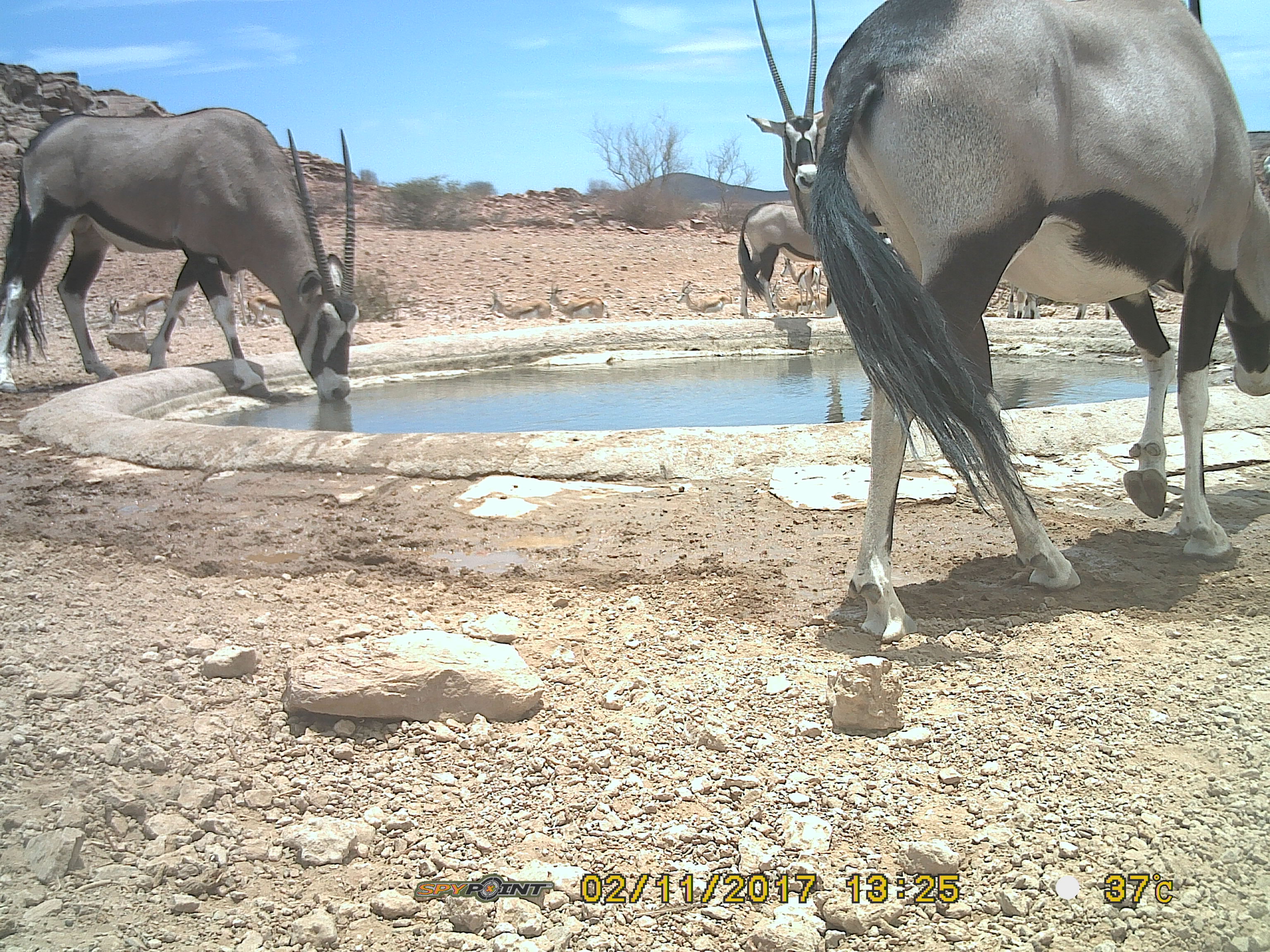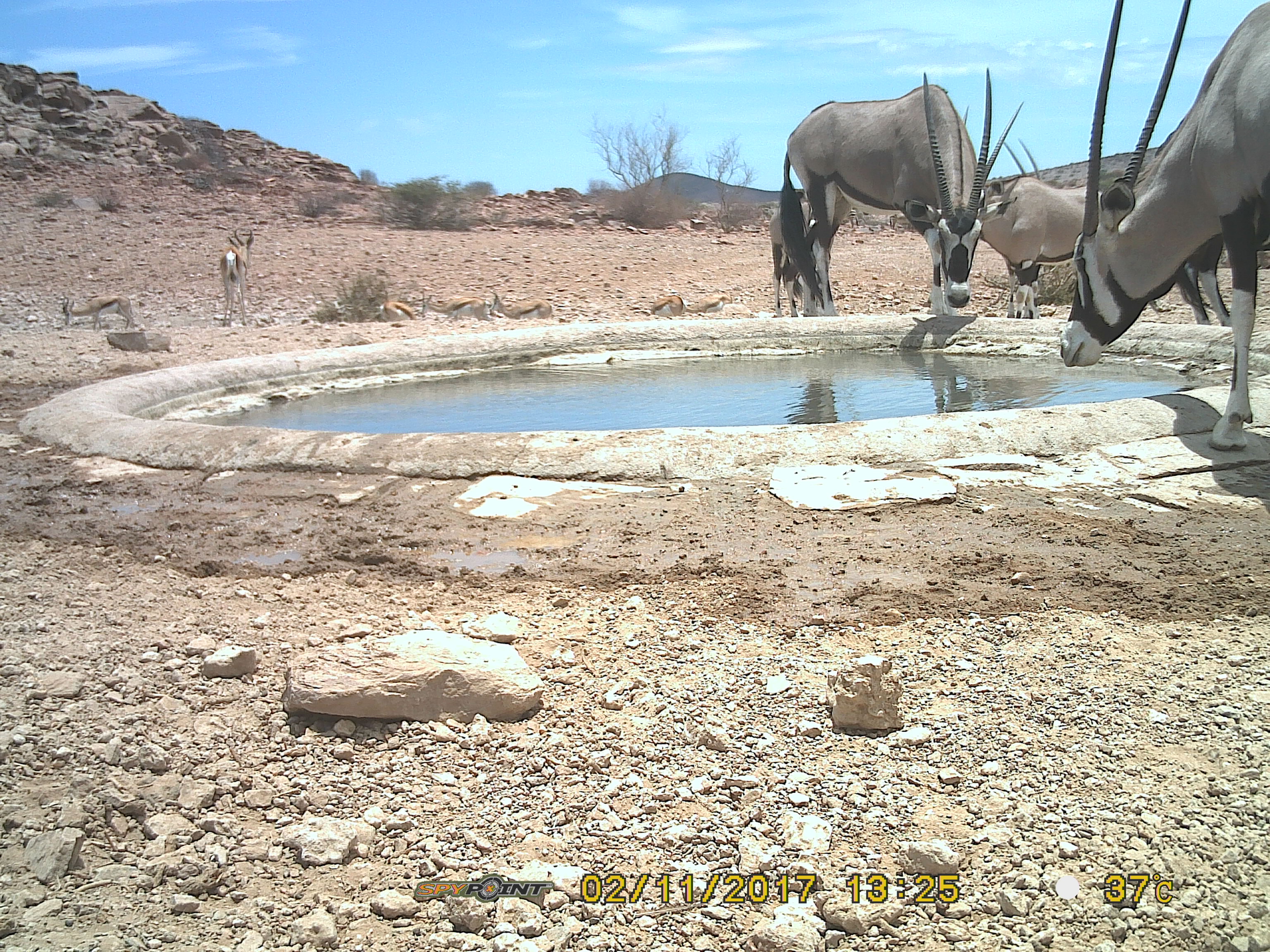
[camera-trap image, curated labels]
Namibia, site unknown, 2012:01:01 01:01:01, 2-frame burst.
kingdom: Animalia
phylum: Chordata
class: Mammalia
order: Artiodactyla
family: Bovidae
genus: Oryx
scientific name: Oryx gazella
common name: gemsbok